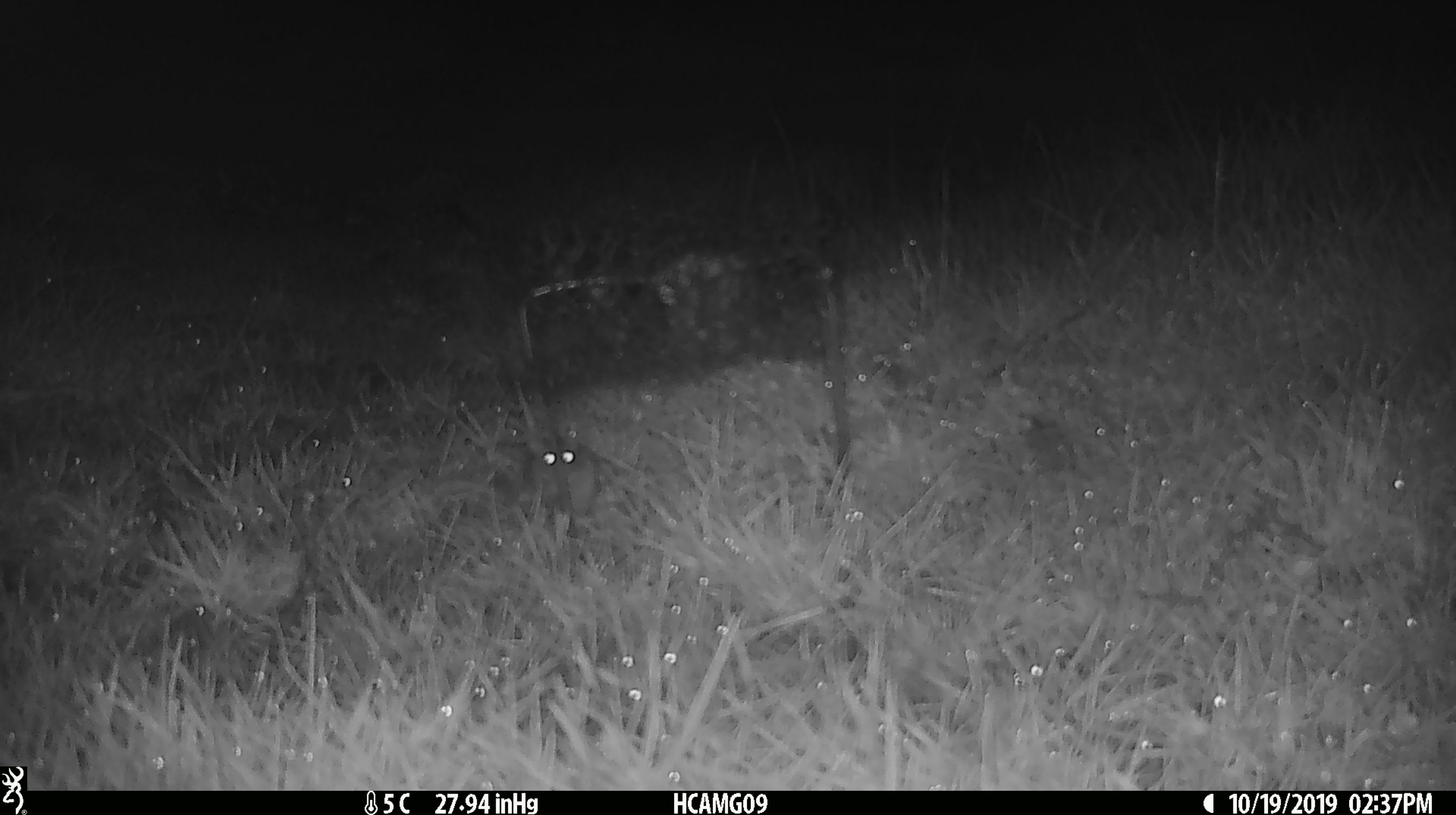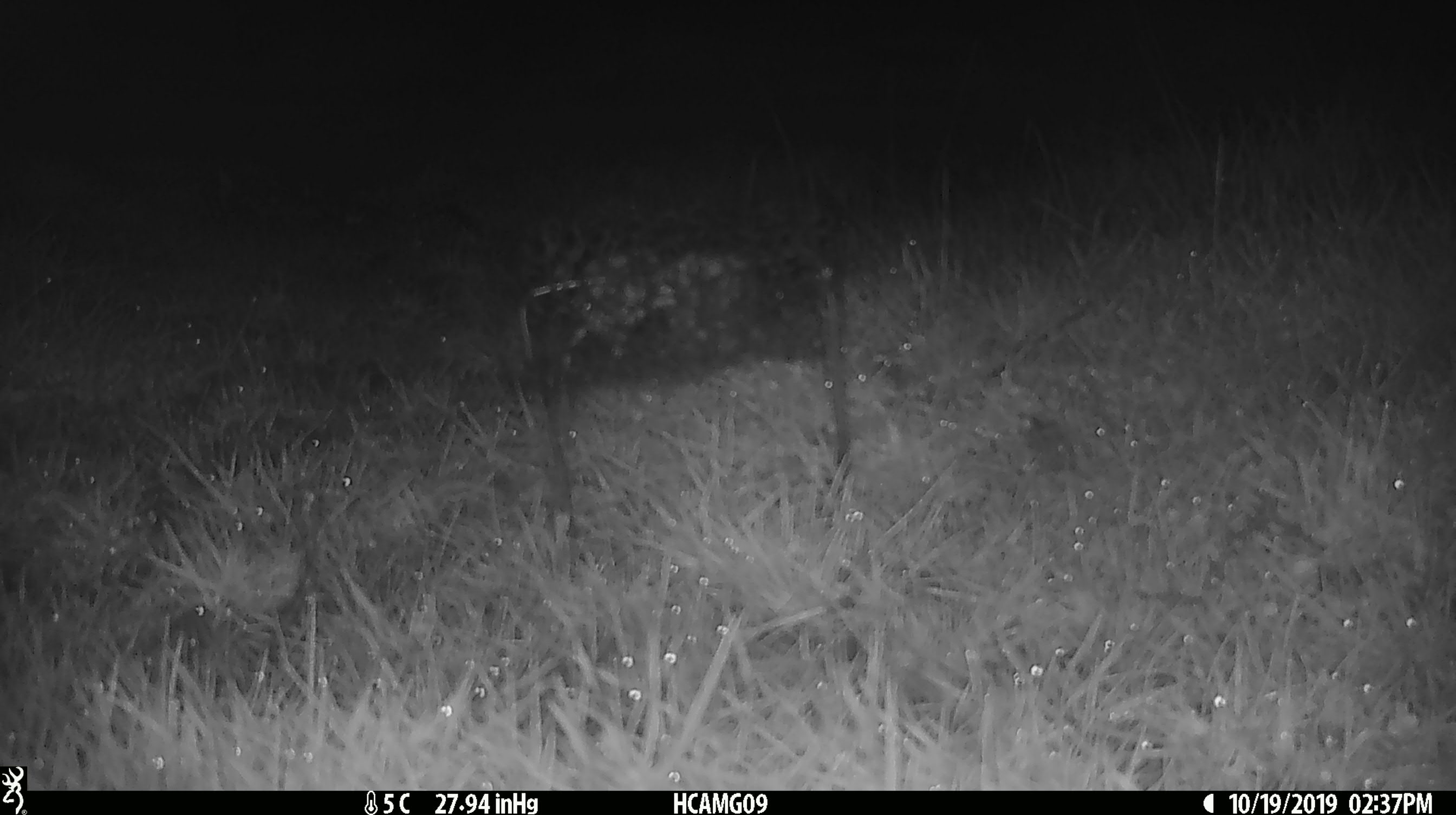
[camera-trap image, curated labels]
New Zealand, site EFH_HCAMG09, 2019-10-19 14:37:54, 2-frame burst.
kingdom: Animalia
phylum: Chordata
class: Mammalia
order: Rodentia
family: Muridae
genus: Mus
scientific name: Mus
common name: mouse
Mouse (Mus).